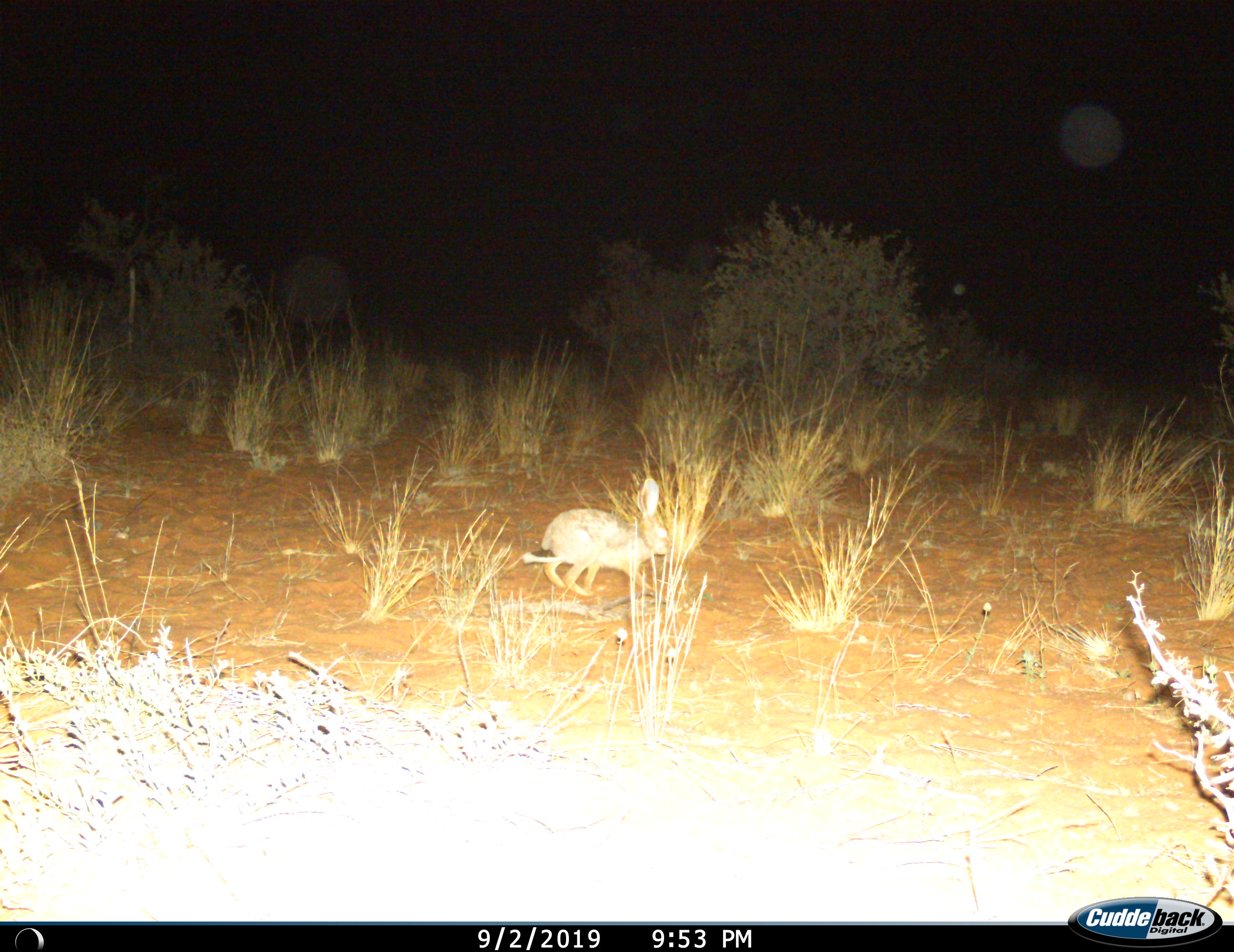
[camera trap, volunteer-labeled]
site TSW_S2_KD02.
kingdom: Animalia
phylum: Chordata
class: Mammalia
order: Lagomorpha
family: Leporidae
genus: Lepus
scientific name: Lepus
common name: hare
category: hareunknown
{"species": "hareunknown (hare) (Lepus)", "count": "1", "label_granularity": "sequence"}